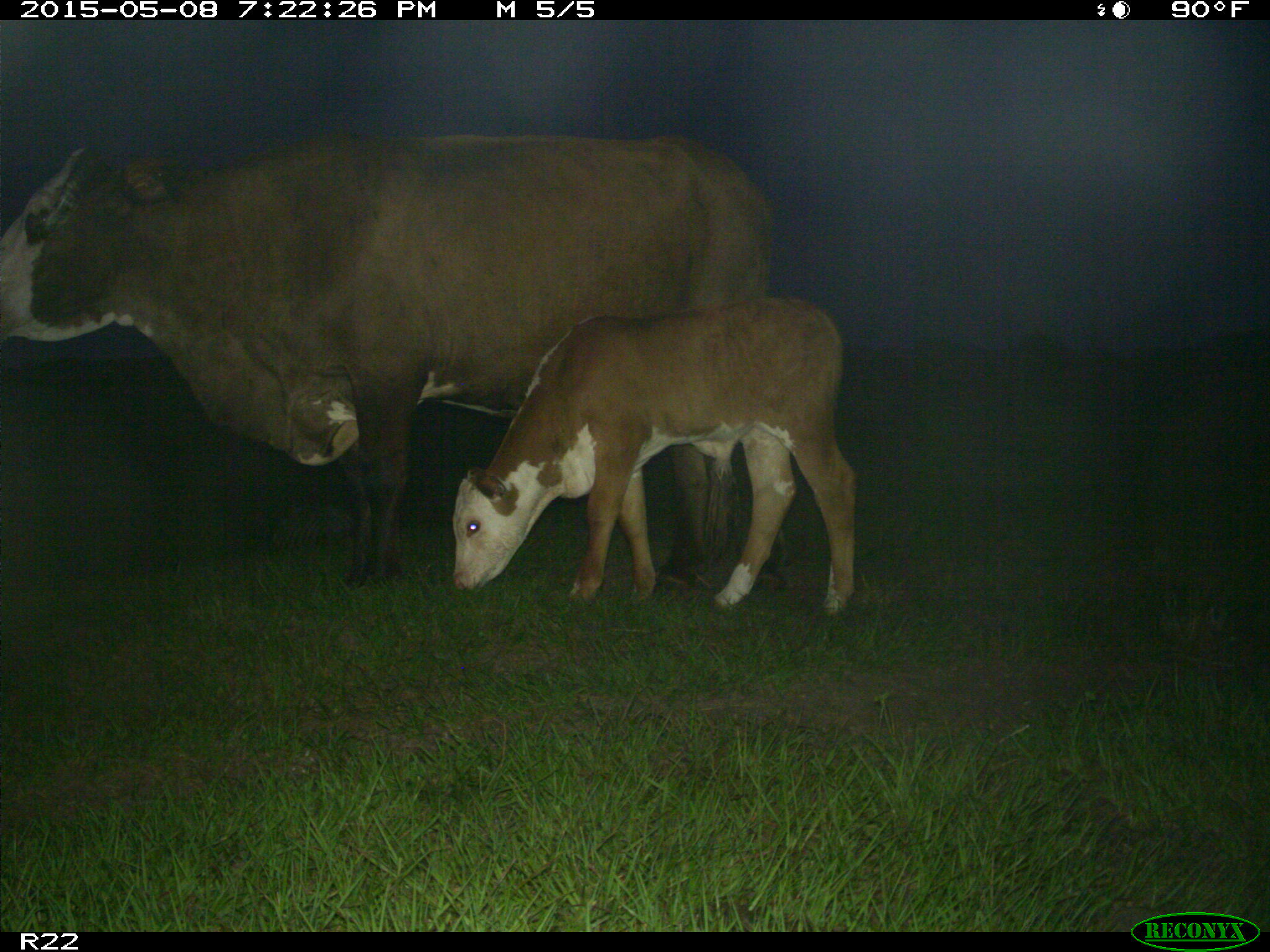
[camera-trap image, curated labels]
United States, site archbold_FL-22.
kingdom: Animalia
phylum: Chordata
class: Mammalia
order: Artiodactyla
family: Bovidae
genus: Bos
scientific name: Bos taurus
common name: domestic cow